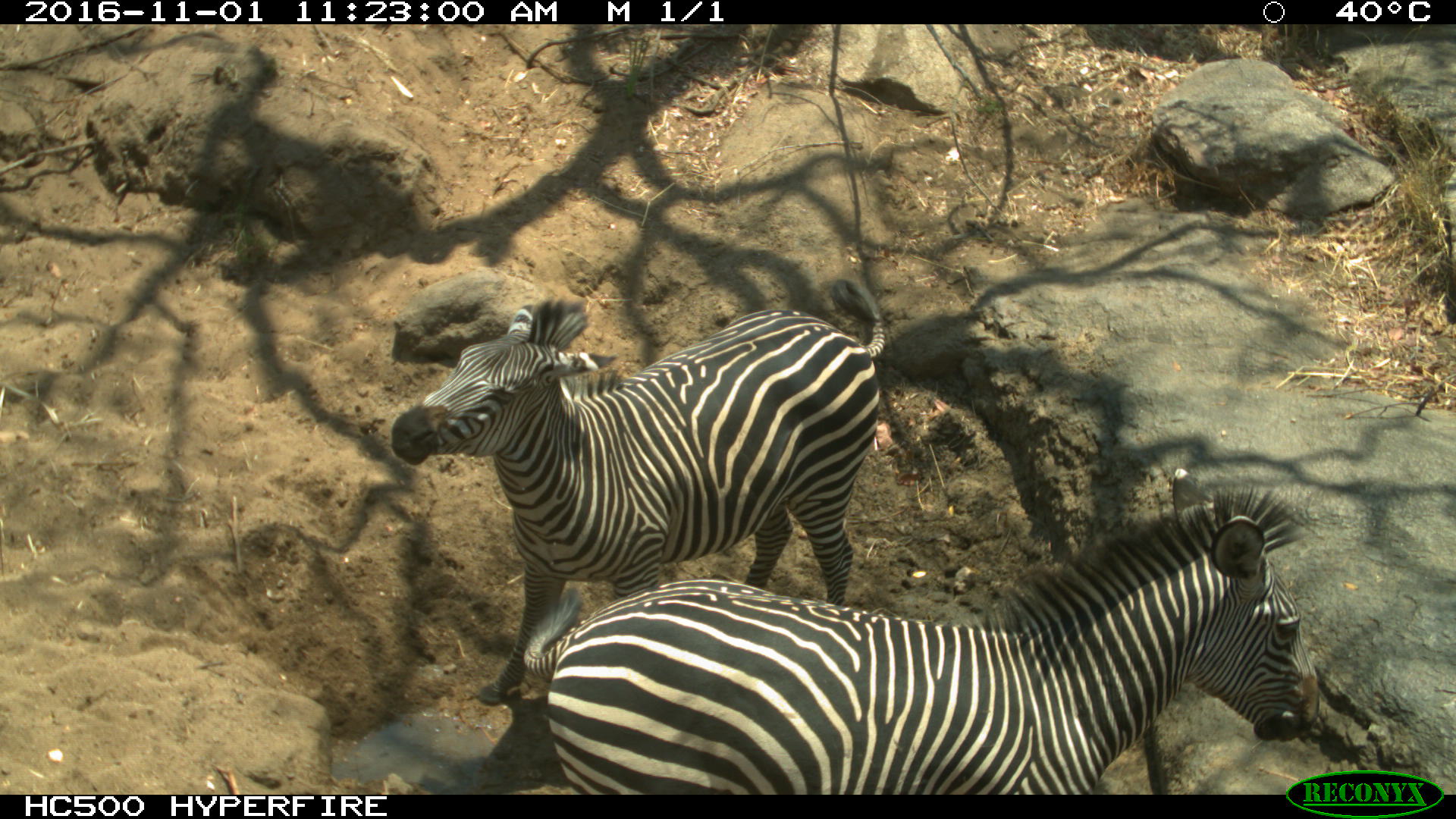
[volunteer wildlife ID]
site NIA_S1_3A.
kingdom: Animalia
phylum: Chordata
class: Mammalia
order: Perissodactyla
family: Equidae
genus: Equus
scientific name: Equus quagga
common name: plains zebra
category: zebraplains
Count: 2.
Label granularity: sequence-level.